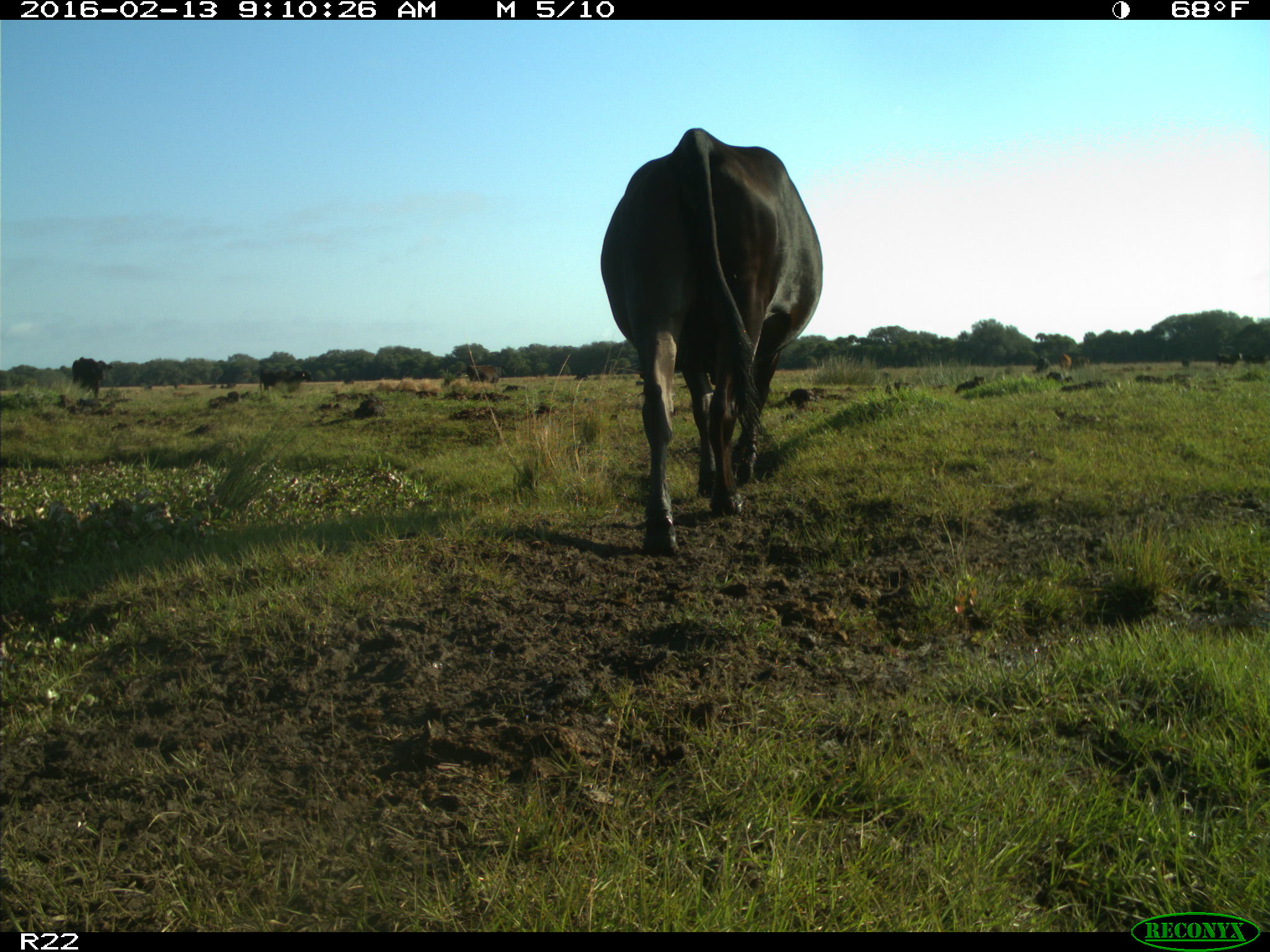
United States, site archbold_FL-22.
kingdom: Animalia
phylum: Chordata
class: Mammalia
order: Artiodactyla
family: Bovidae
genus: Bos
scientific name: Bos taurus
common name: domestic cow